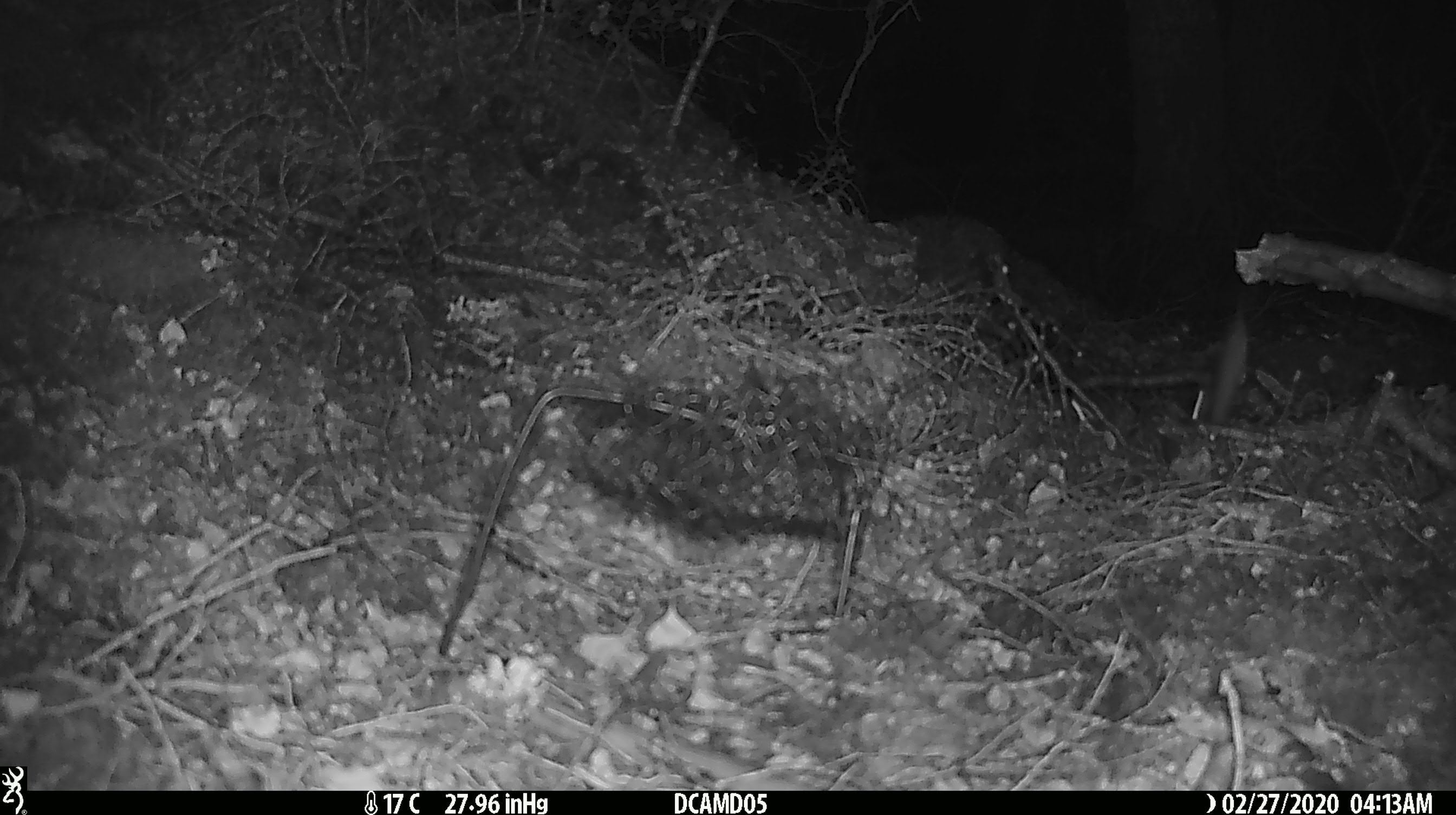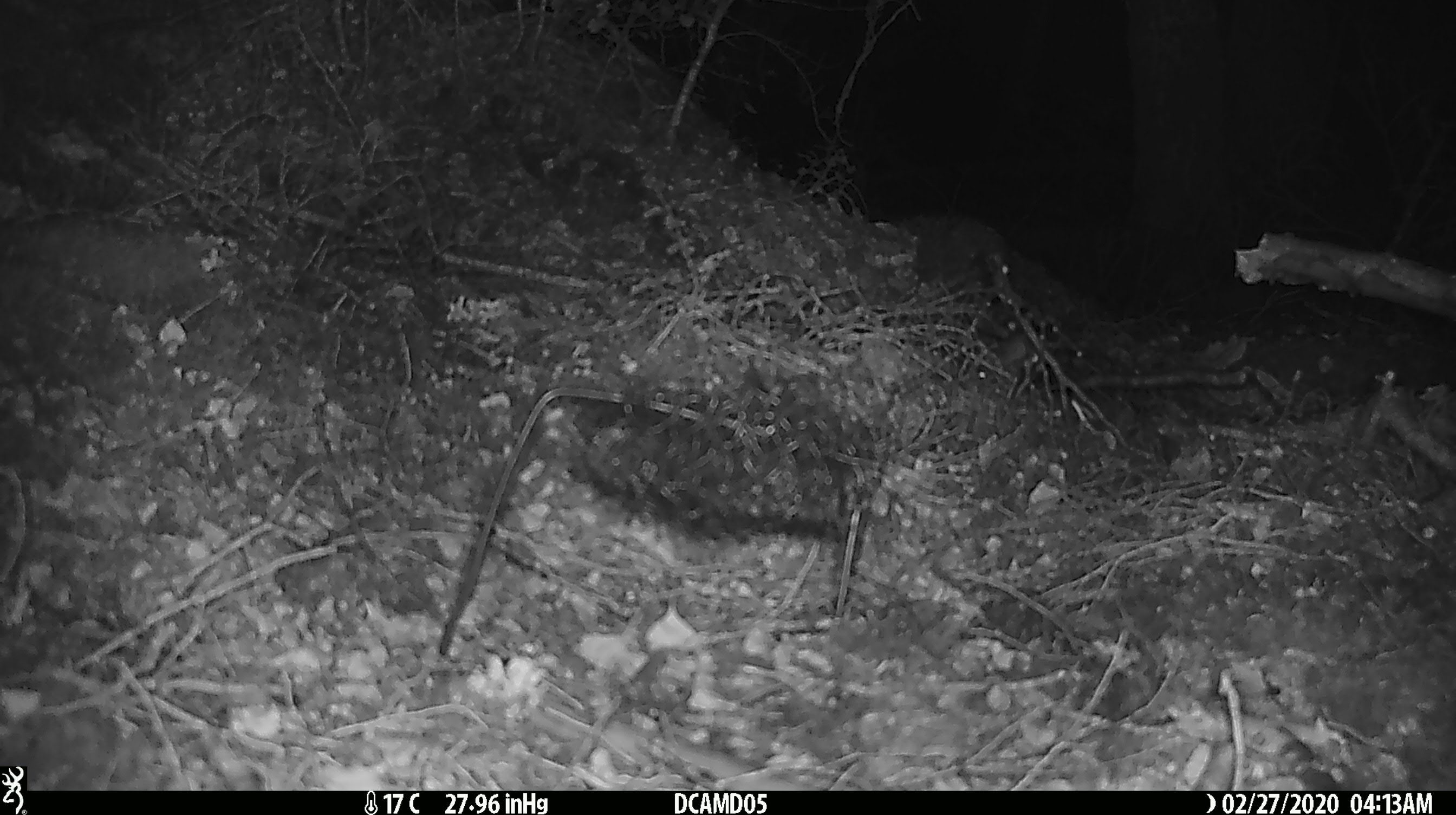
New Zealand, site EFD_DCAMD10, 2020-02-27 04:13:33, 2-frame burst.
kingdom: Animalia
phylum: Chordata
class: Mammalia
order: Rodentia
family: Muridae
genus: Mus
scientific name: Mus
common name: mouse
Mouse (Mus).